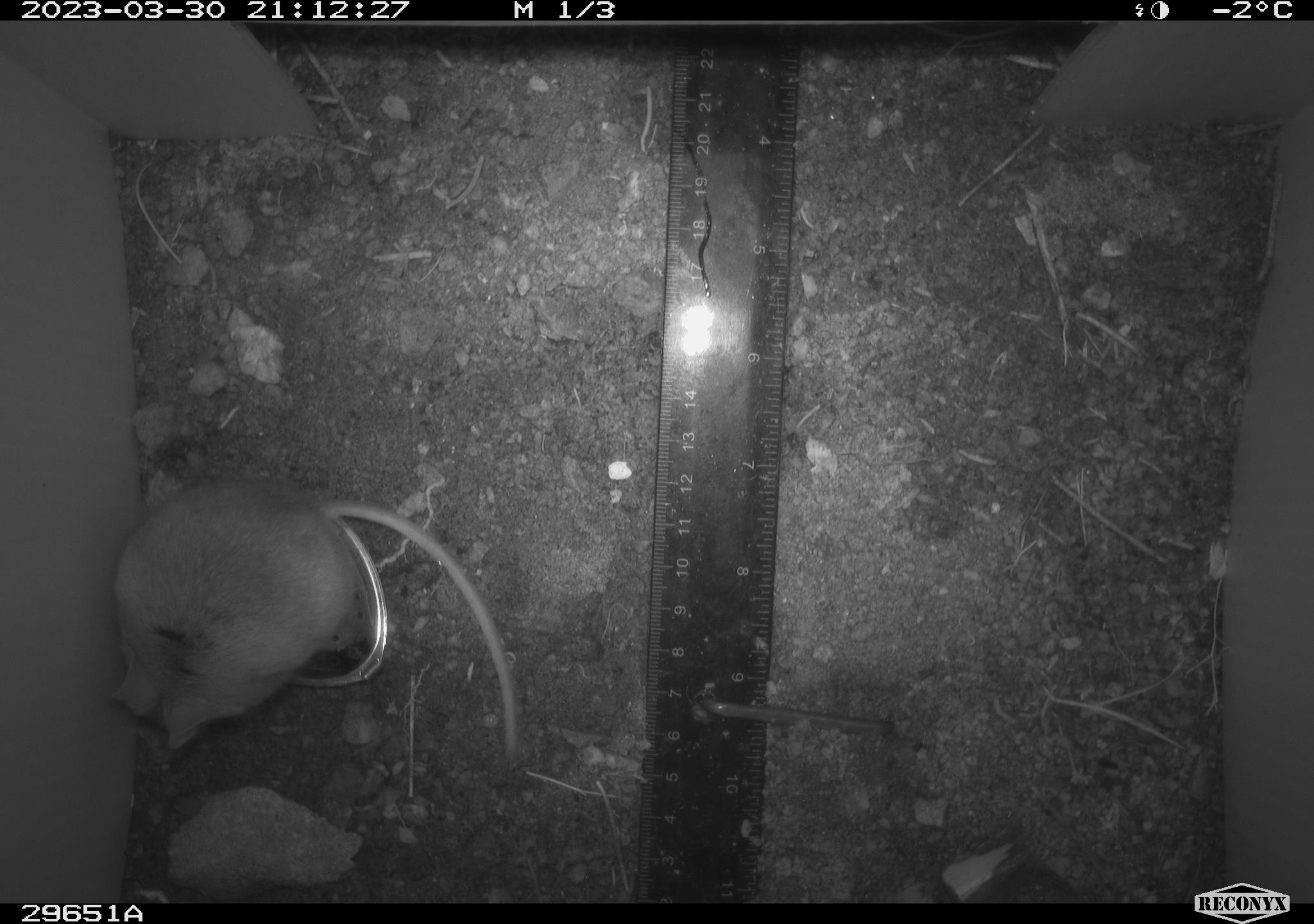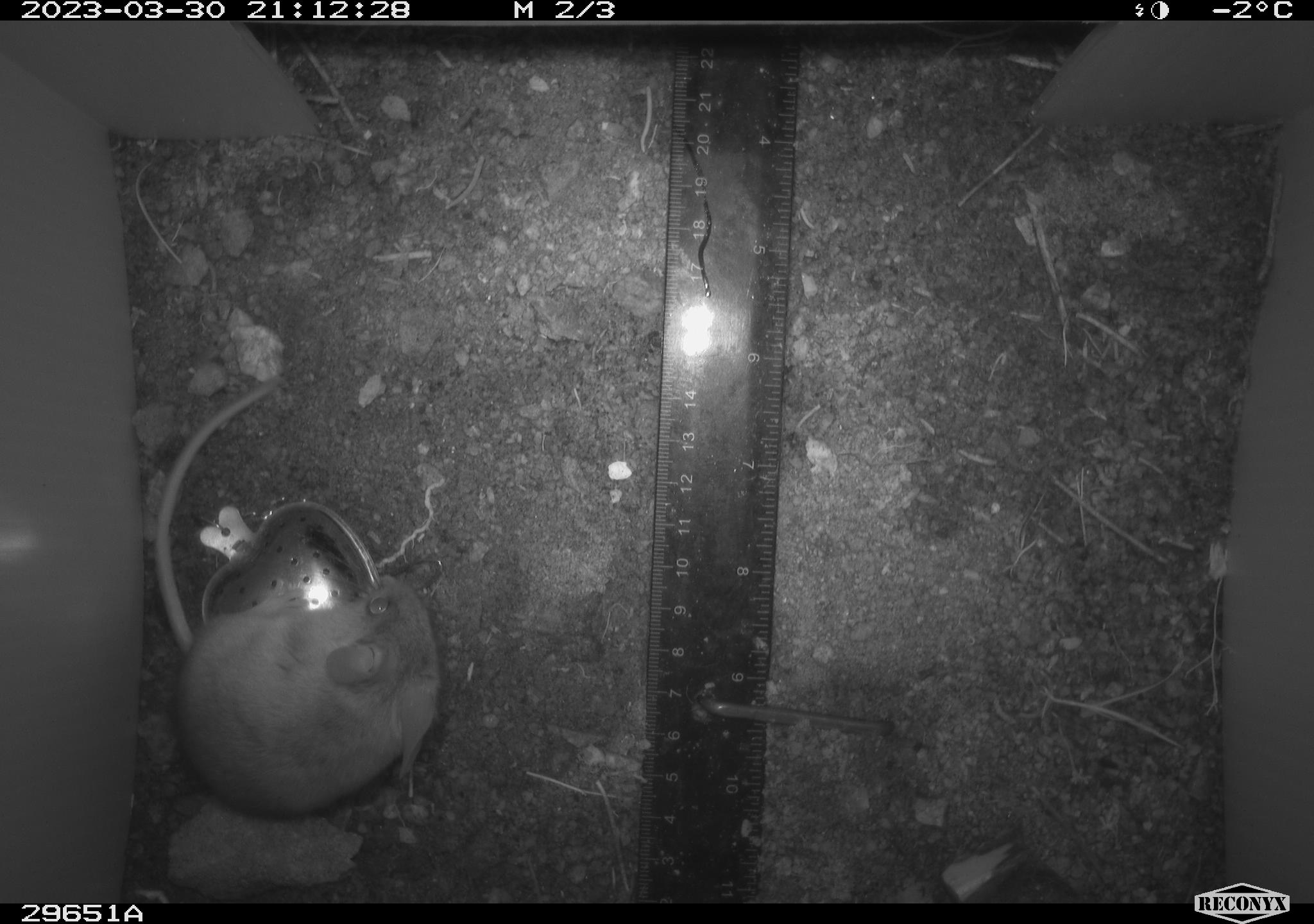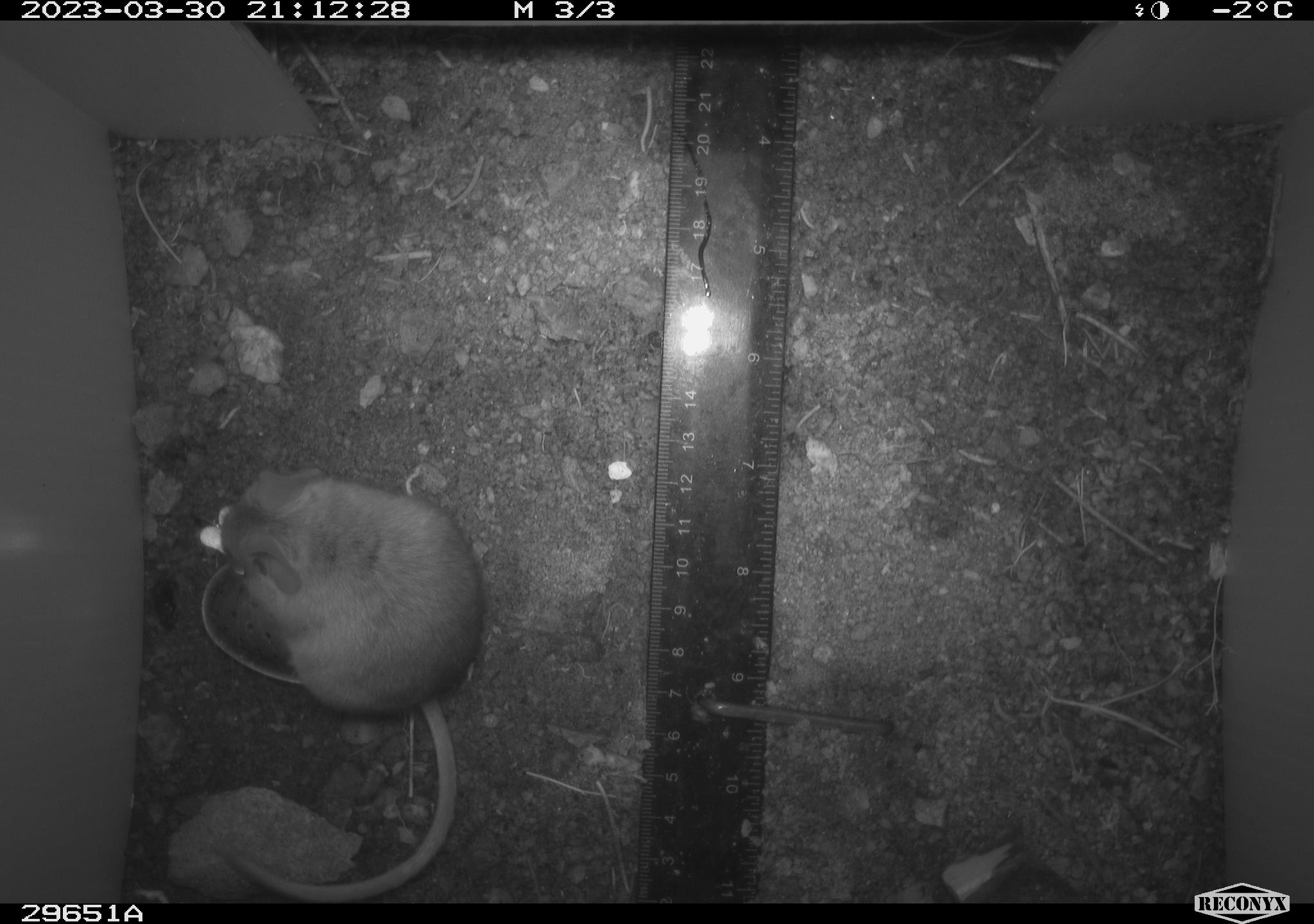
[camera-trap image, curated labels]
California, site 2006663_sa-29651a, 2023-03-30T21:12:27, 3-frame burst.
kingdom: Animalia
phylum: Chordata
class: Mammalia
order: Rodentia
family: Cricetidae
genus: Peromyscus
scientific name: Peromyscus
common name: deer mice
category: peromyscus species